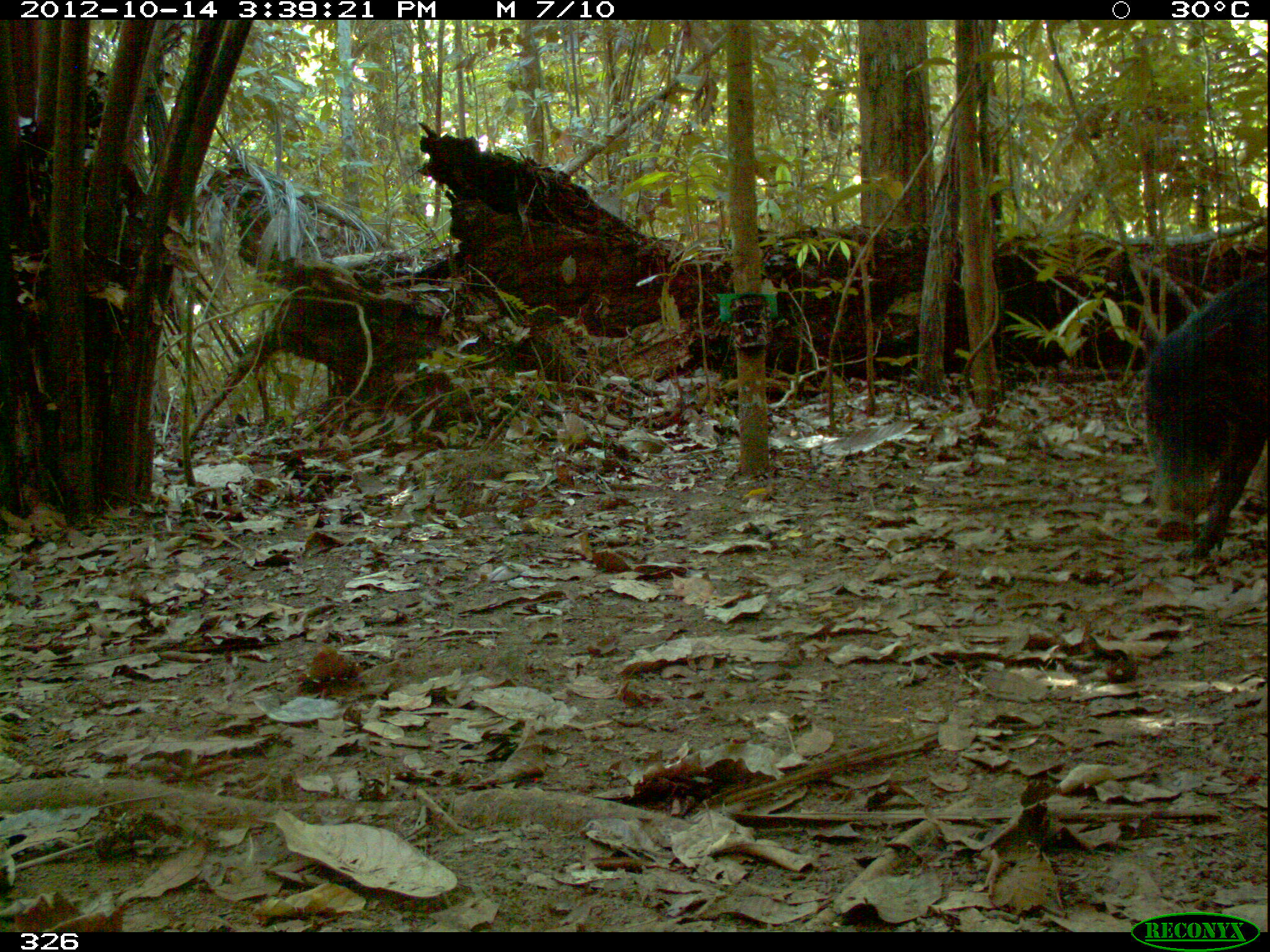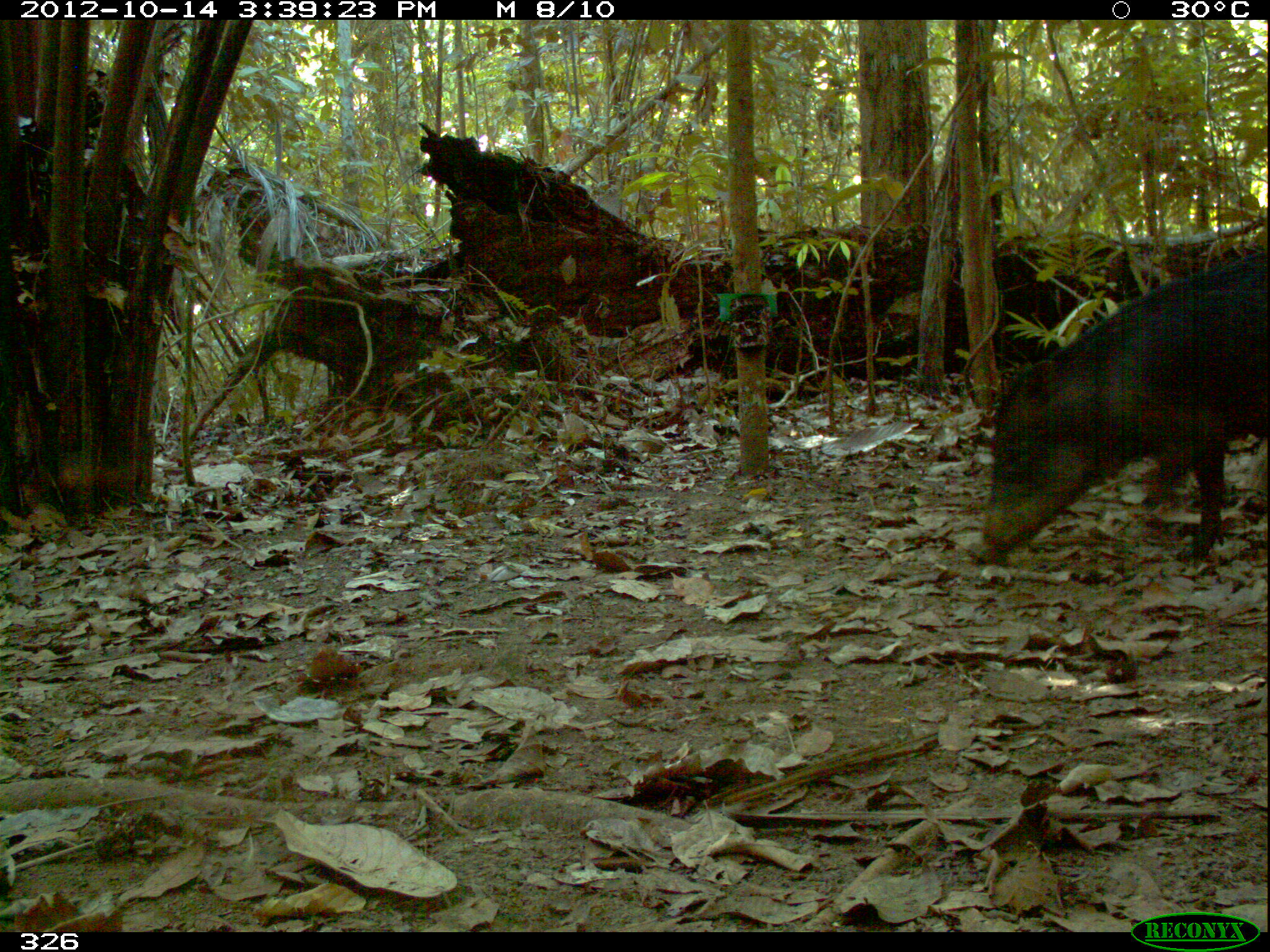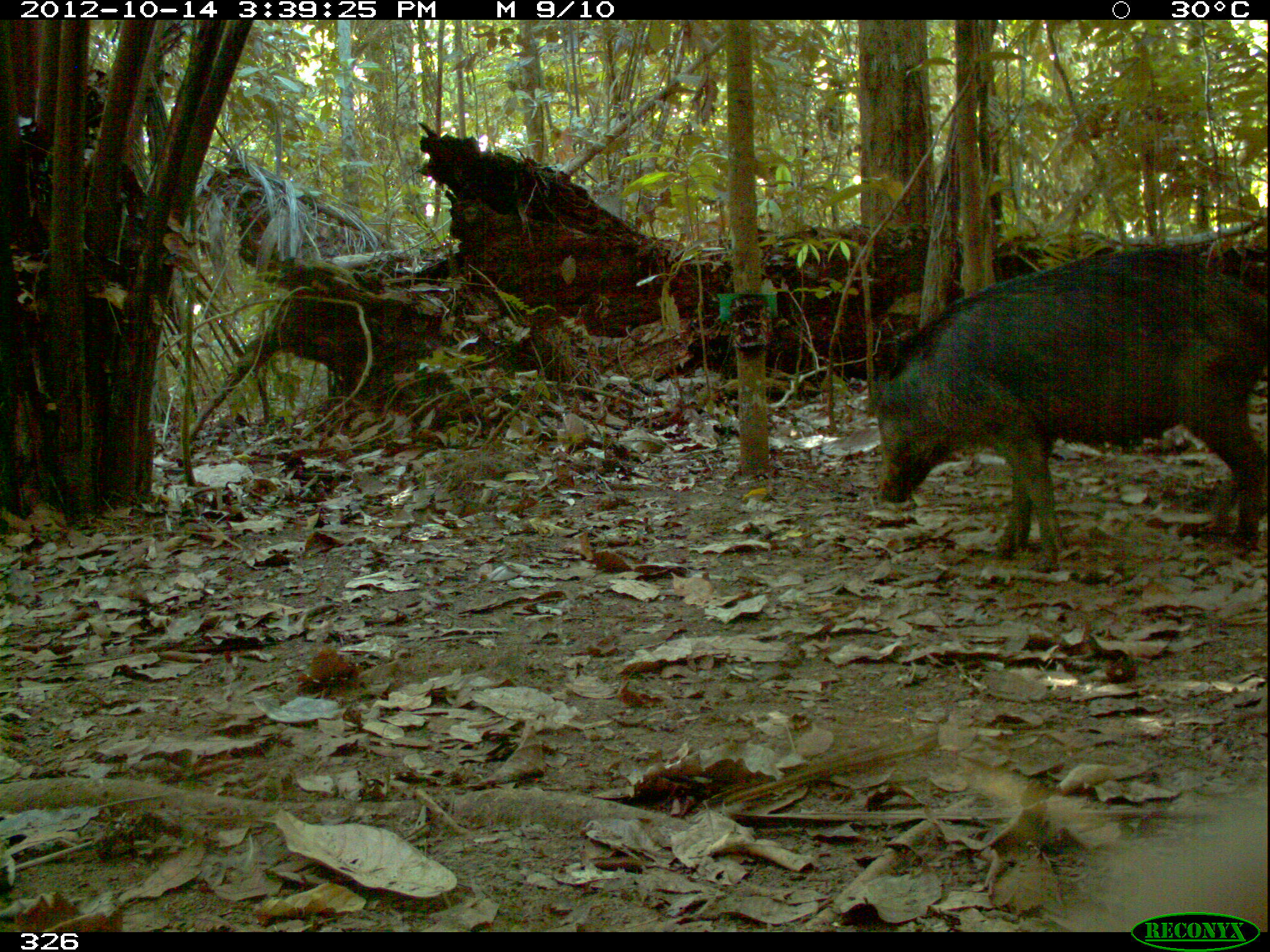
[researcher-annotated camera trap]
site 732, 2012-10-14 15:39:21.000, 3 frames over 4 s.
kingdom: Animalia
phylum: Chordata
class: Mammalia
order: Artiodactyla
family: Tayassuidae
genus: Tayassu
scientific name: Tayassu pecari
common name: white-lipped peccary